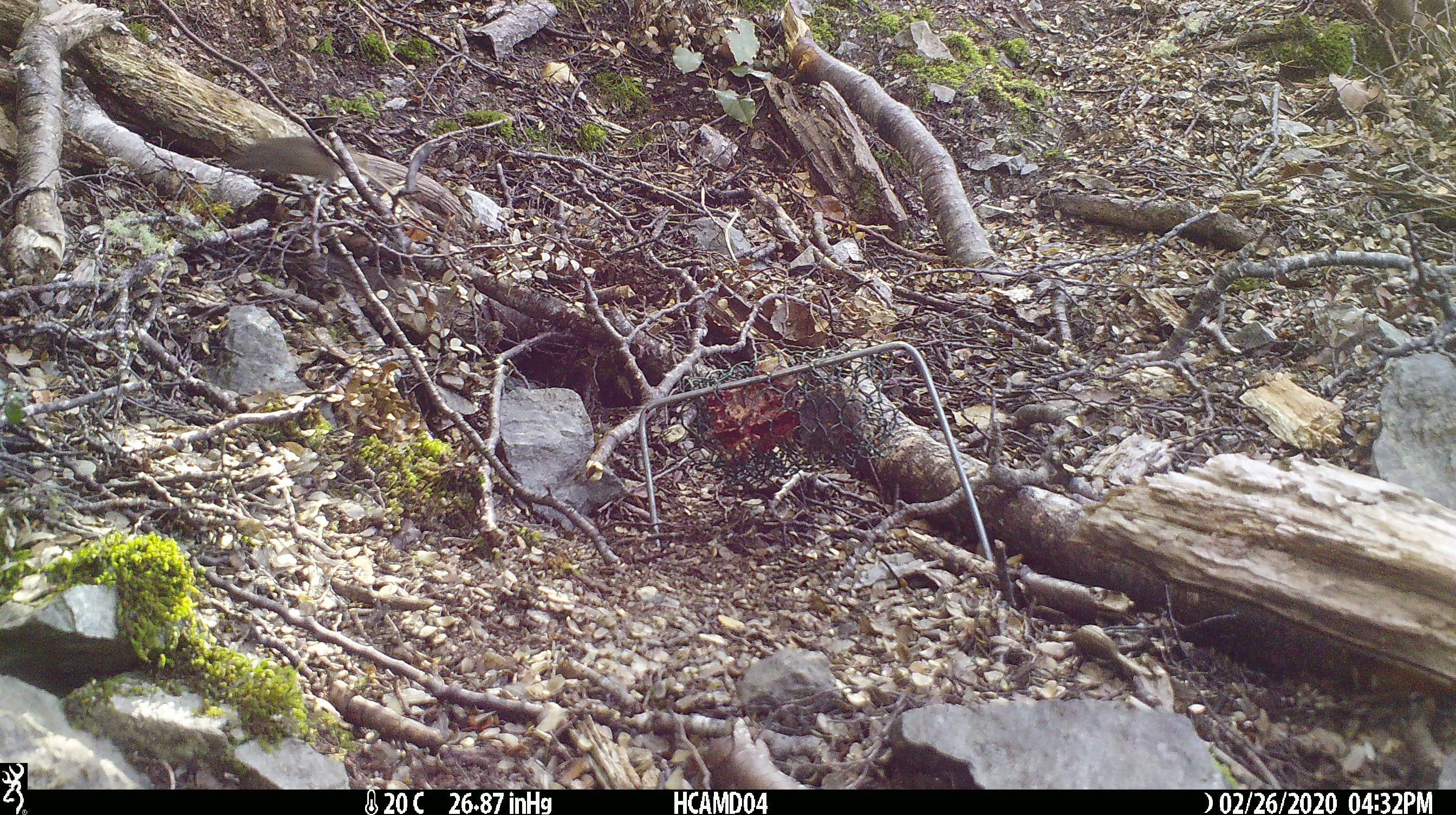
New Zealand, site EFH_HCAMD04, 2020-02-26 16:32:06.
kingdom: Animalia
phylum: Chordata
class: Mammalia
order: Rodentia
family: Muridae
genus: Mus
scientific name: Mus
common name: mouse